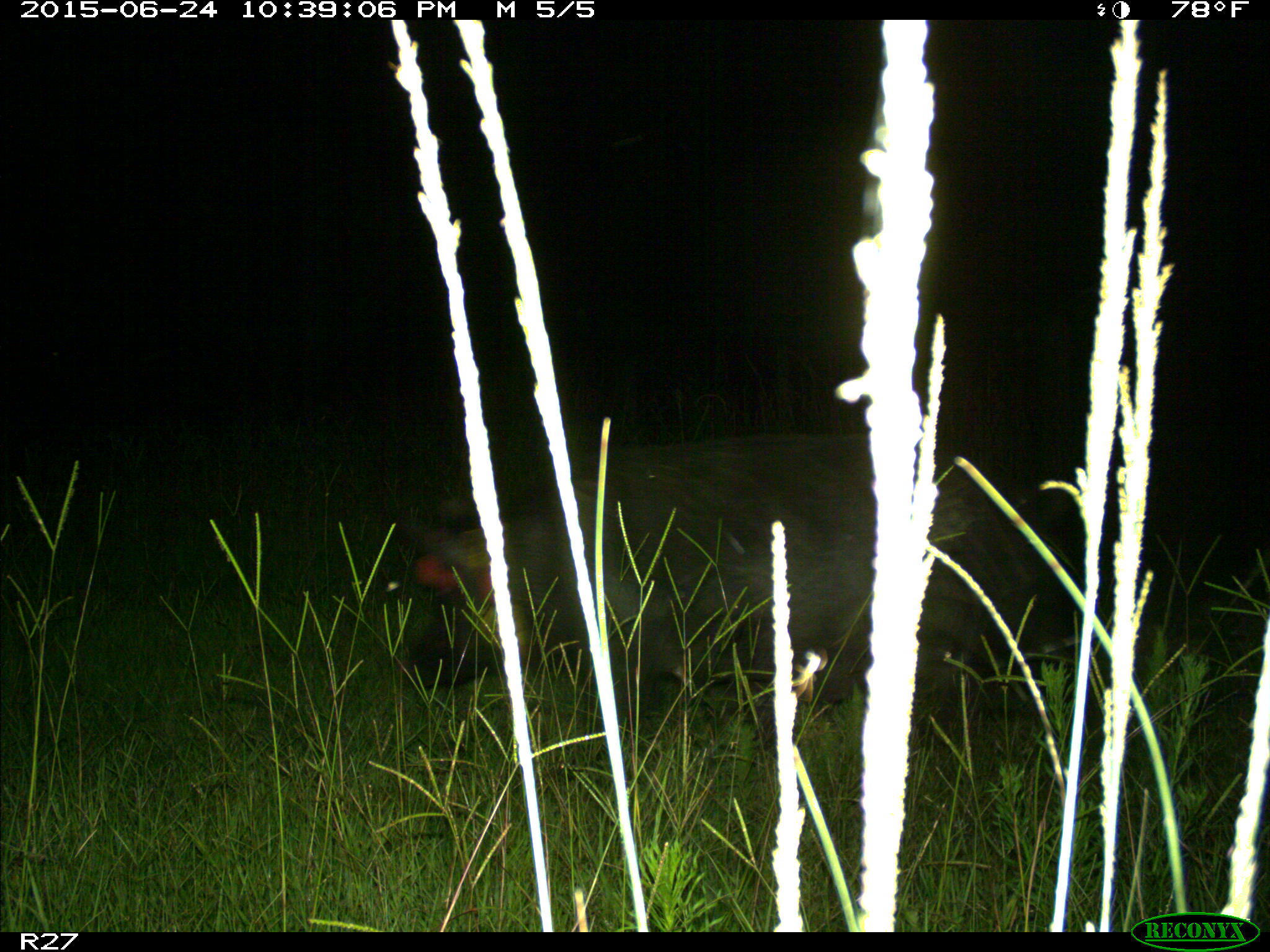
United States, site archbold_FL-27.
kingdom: Animalia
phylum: Chordata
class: Mammalia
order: Artiodactyla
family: Suidae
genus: Sus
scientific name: Sus scrofa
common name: wild boar